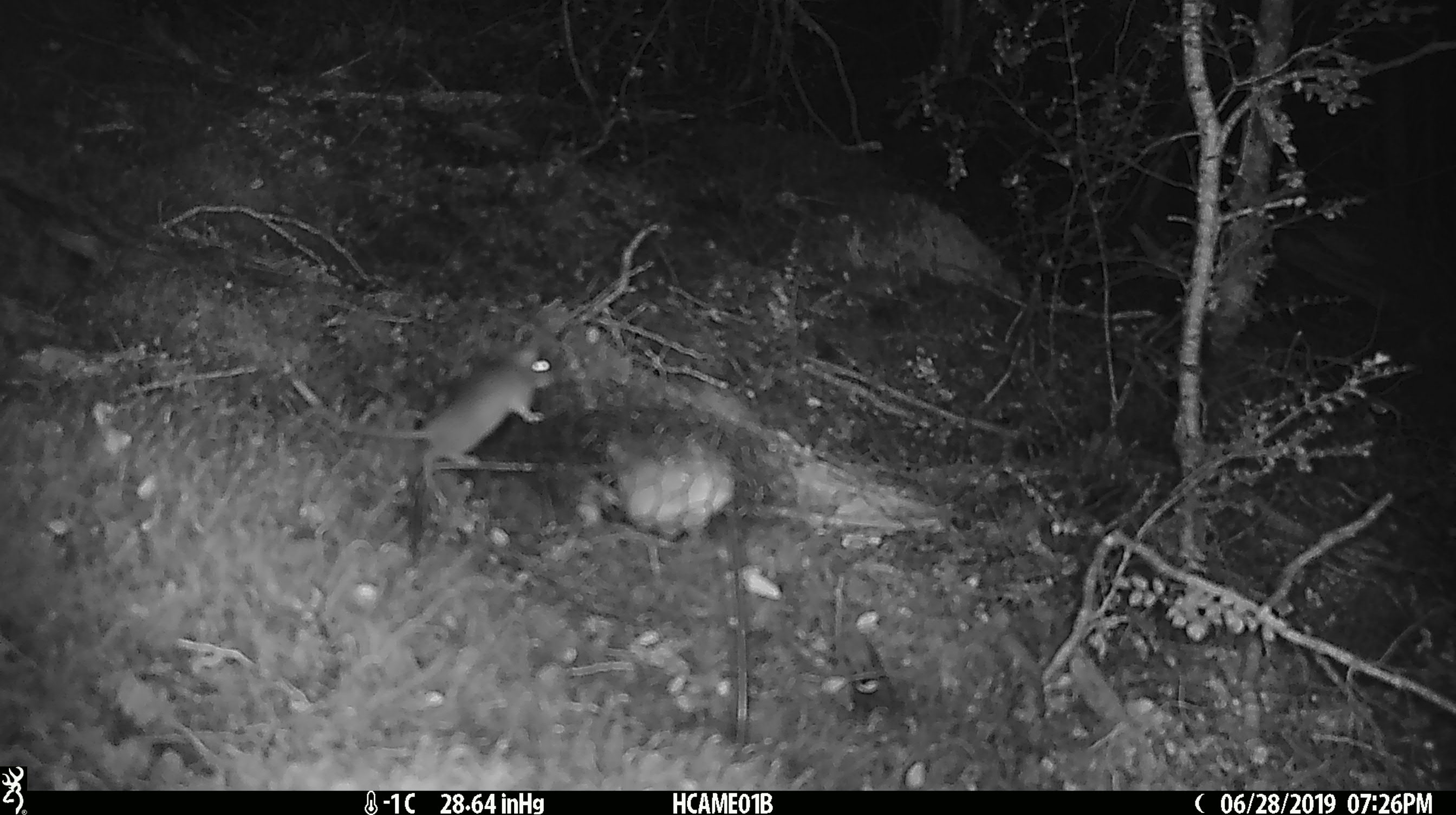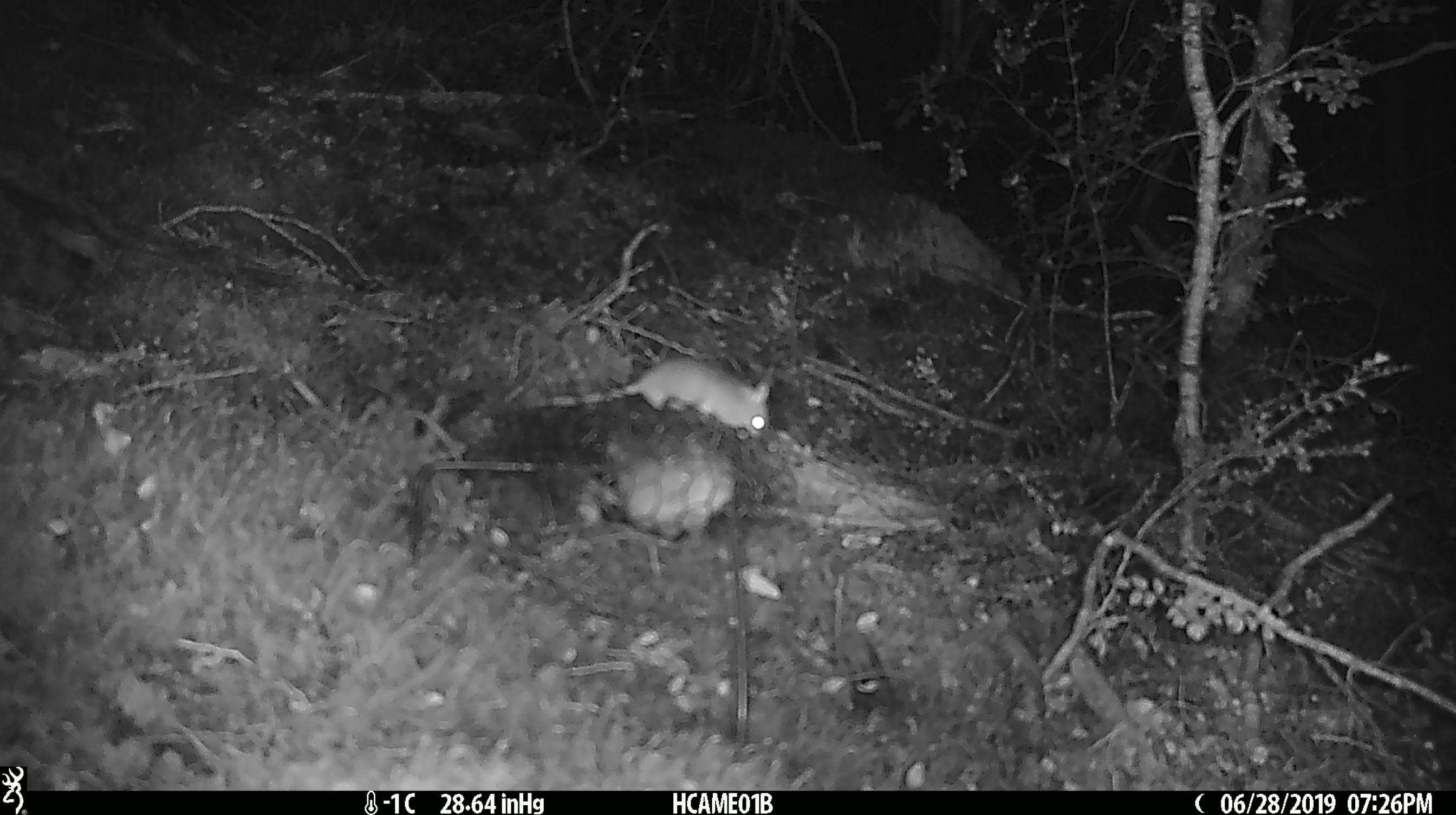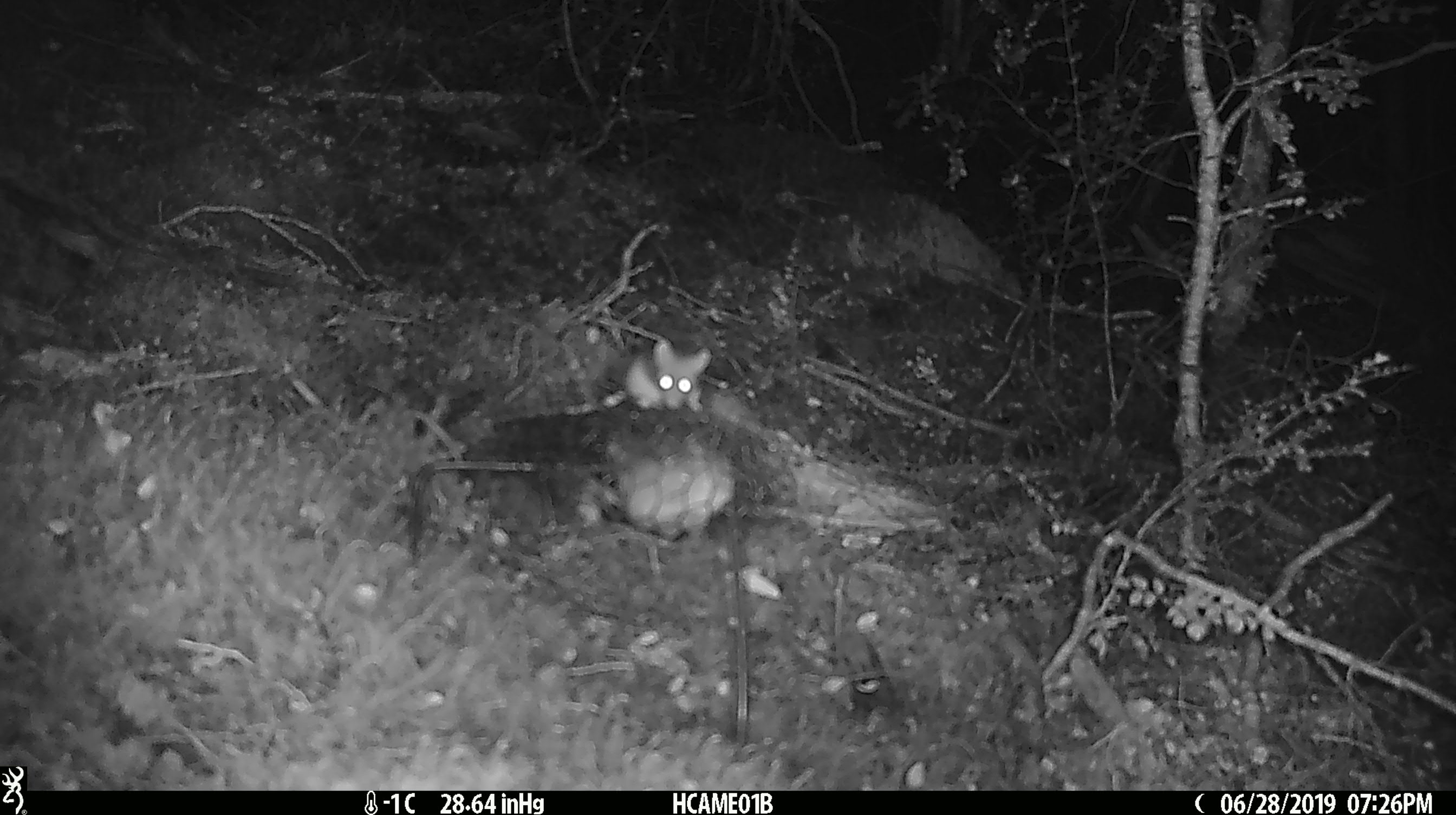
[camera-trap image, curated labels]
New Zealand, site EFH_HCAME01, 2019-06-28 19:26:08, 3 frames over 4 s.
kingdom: Animalia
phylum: Chordata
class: Mammalia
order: Rodentia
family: Muridae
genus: Mus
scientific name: Mus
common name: mouse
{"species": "mouse (Mus)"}